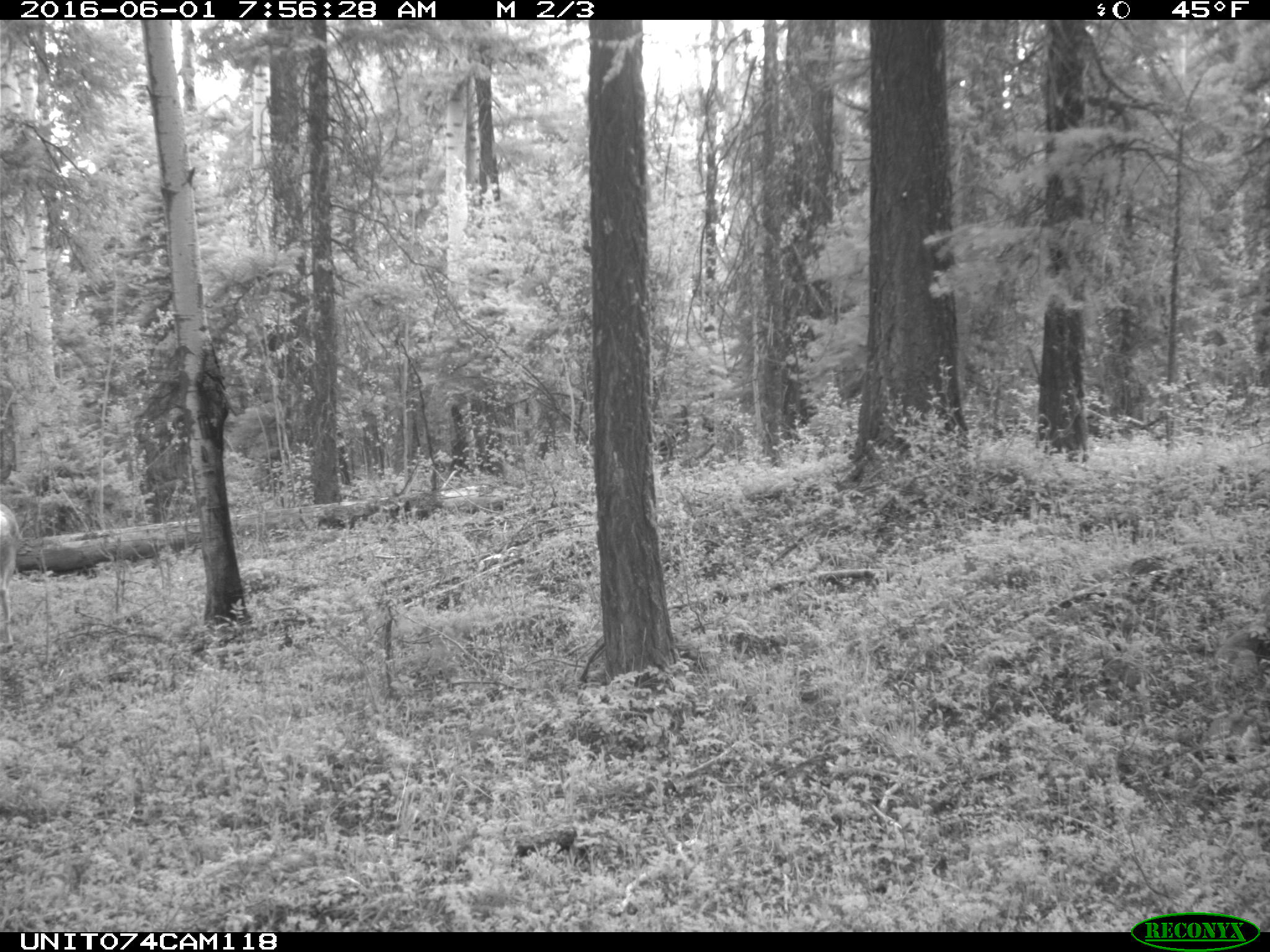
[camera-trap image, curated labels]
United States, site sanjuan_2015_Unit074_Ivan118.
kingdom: Animalia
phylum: Chordata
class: Mammalia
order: Artiodactyla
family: Cervidae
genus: Odocoileus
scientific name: Odocoileus hemionus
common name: mule deer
Odocoileus hemionus (mule deer).